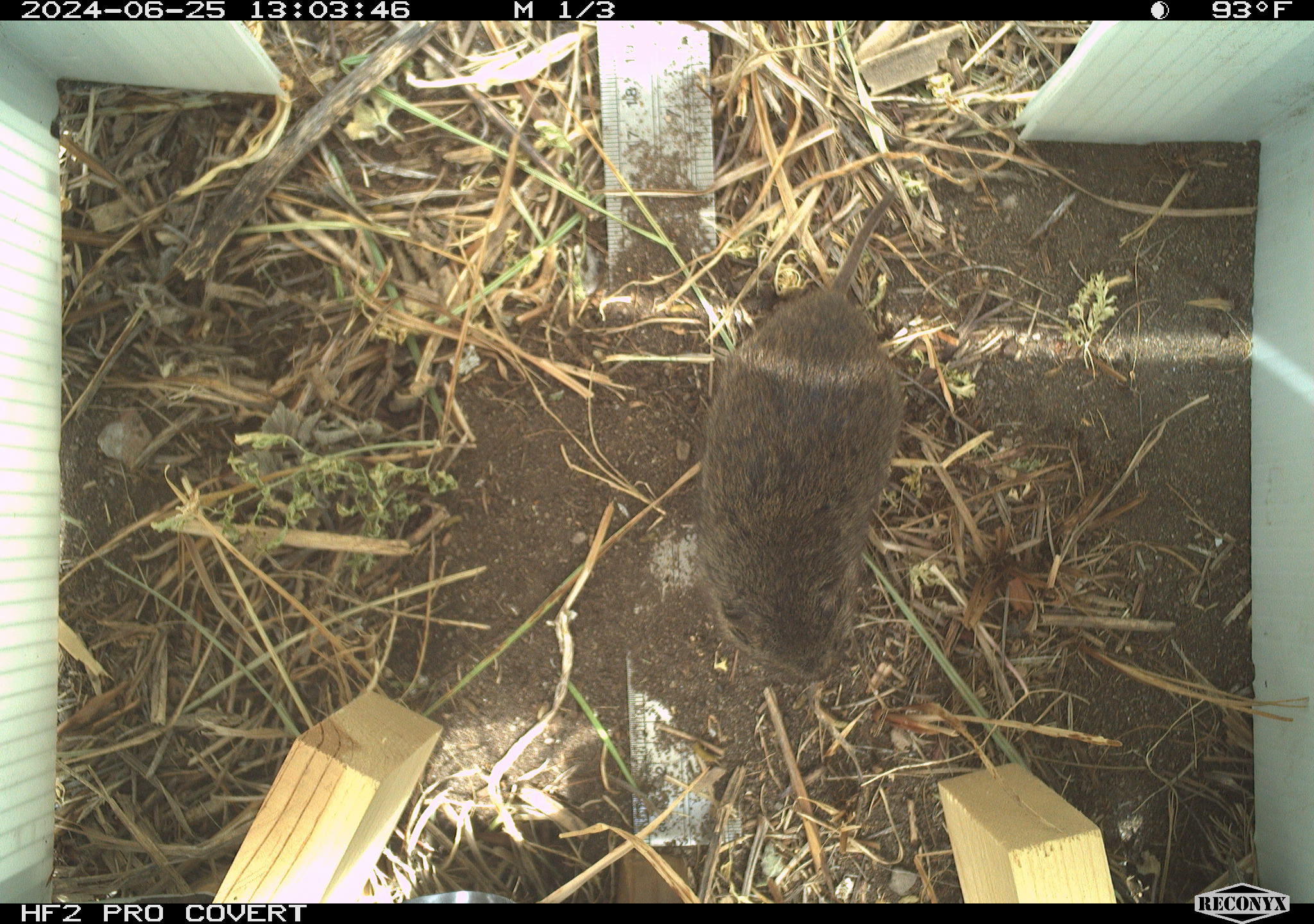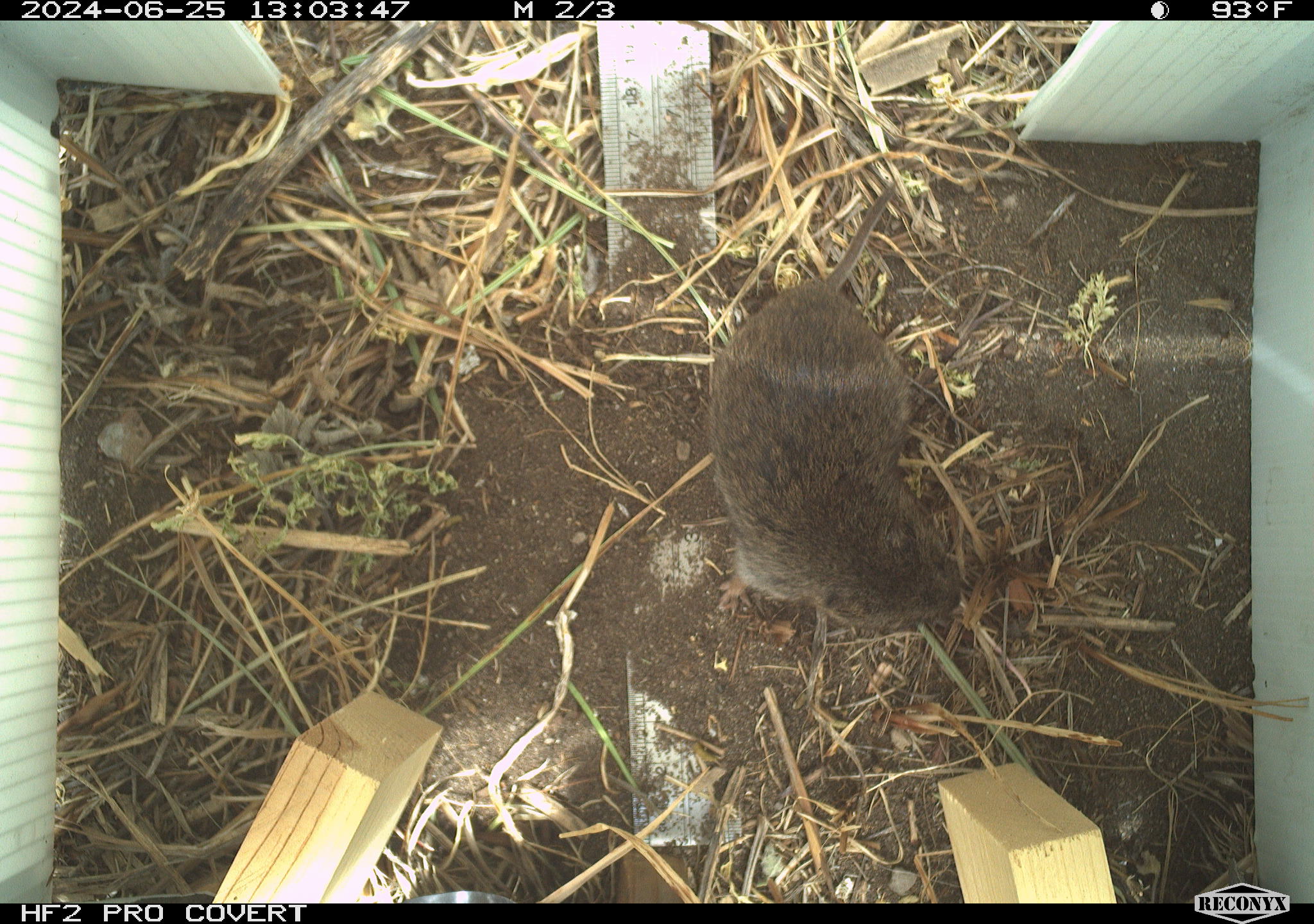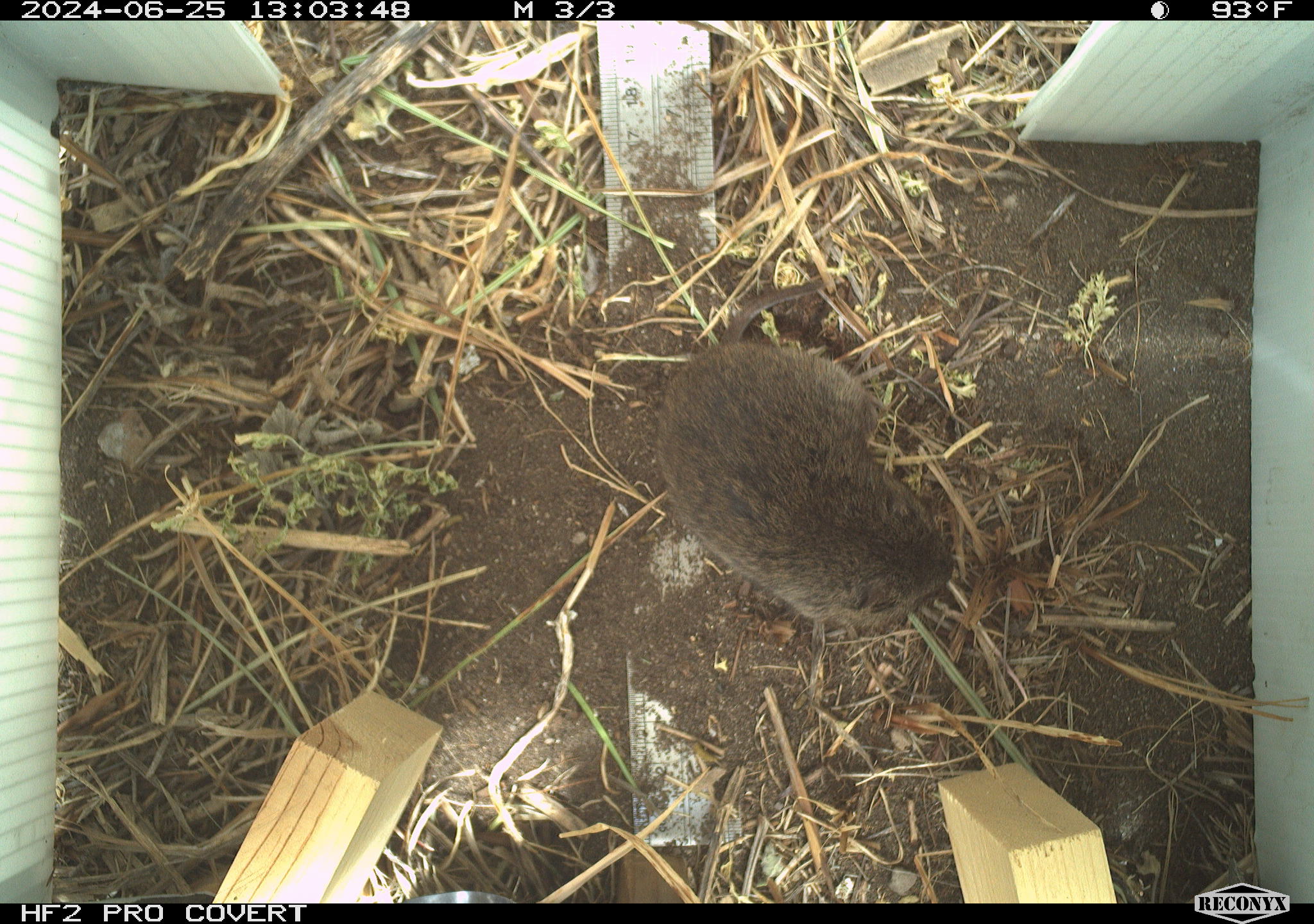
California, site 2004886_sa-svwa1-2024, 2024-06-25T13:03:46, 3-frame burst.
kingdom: Animalia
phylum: Chordata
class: Mammalia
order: Rodentia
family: Cricetidae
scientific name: Arvicolinae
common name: voles, lemmings, and muskrats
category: arvicolinae subfamily